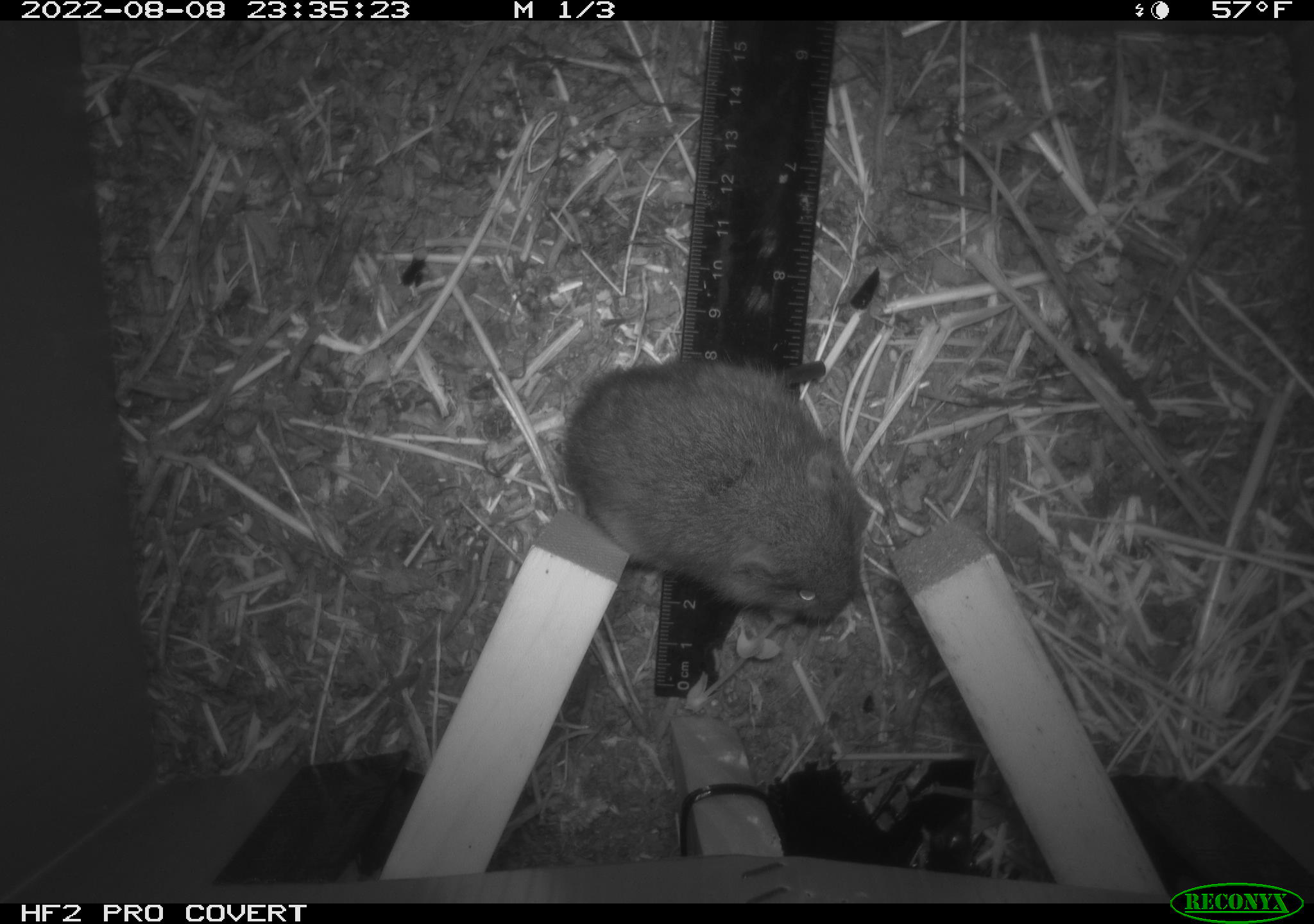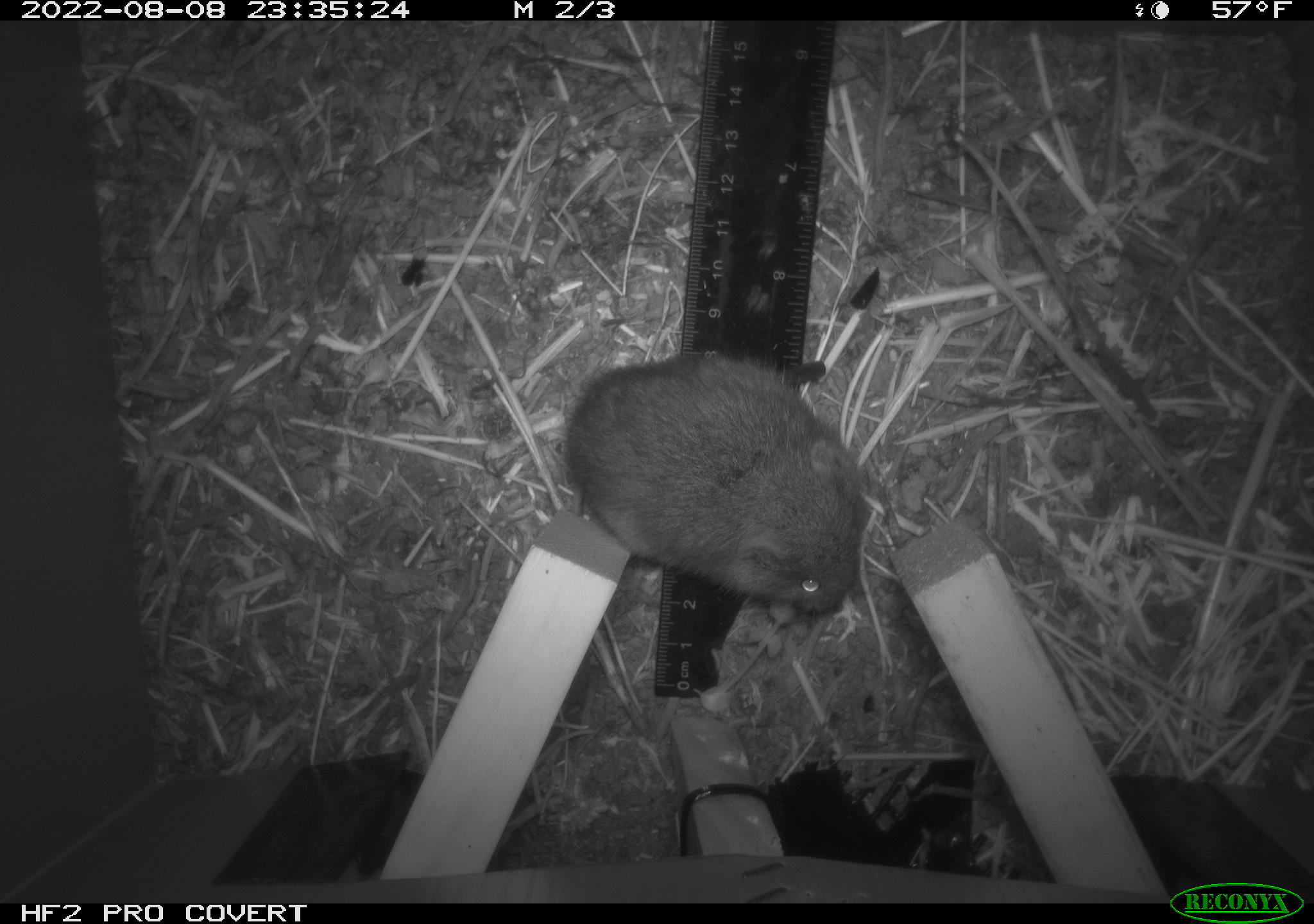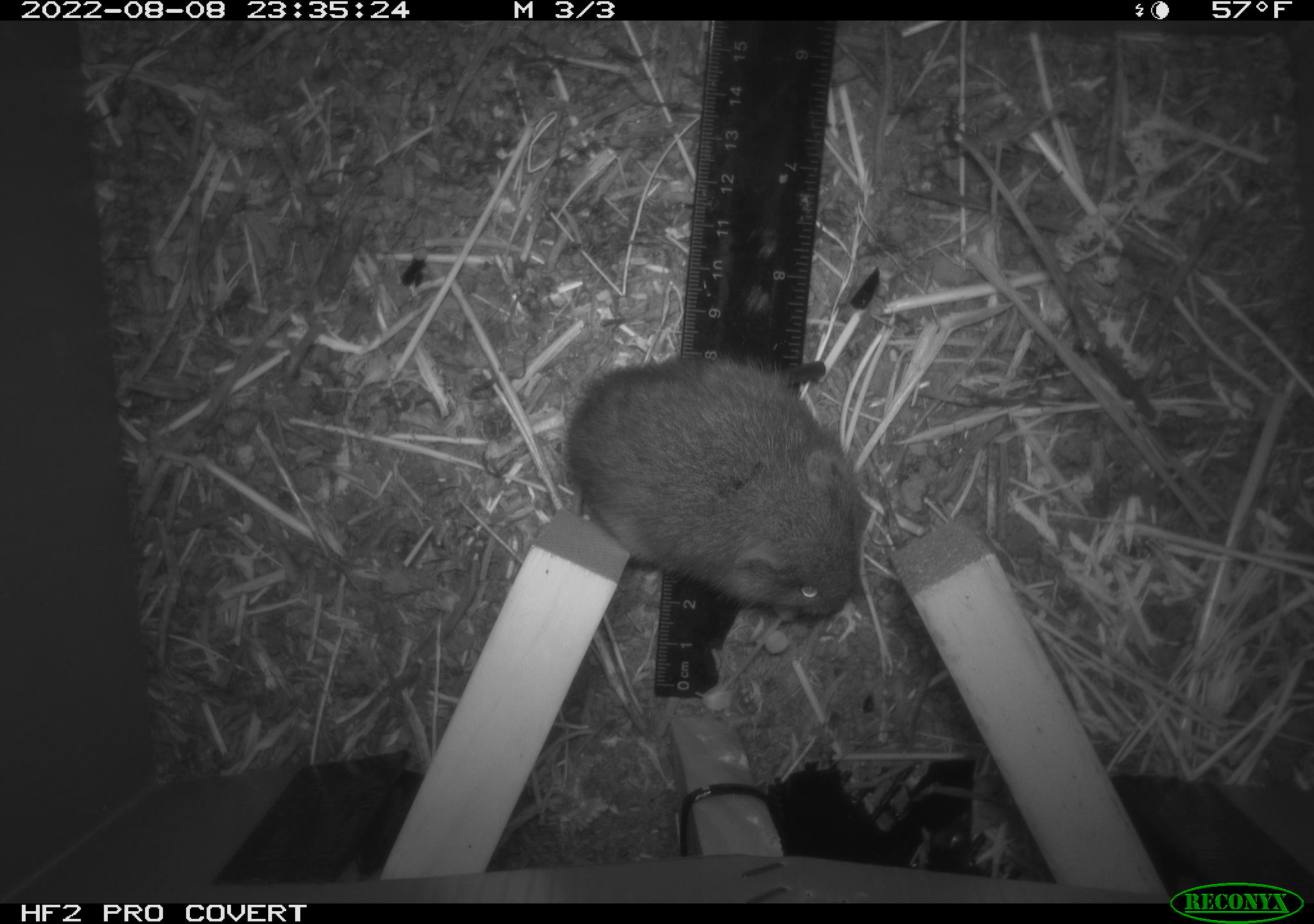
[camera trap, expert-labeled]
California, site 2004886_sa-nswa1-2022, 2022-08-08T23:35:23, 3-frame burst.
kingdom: Animalia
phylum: Chordata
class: Mammalia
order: Rodentia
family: Cricetidae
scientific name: Cricetidae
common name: hamsters, voles, lemmings, and allies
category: cricetidae family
Cricetidae family (hamsters, voles, lemmings, and allies) (Cricetidae).